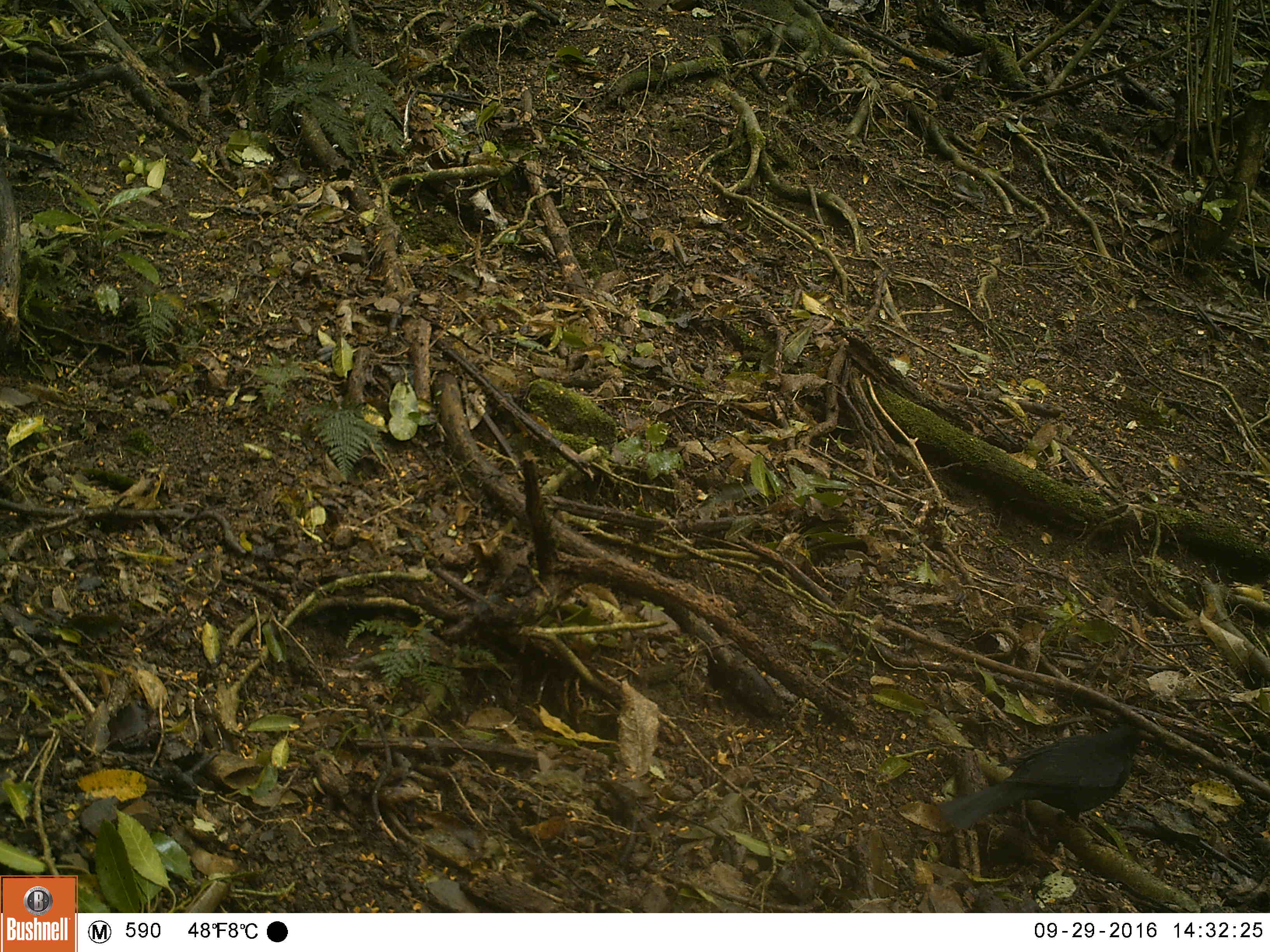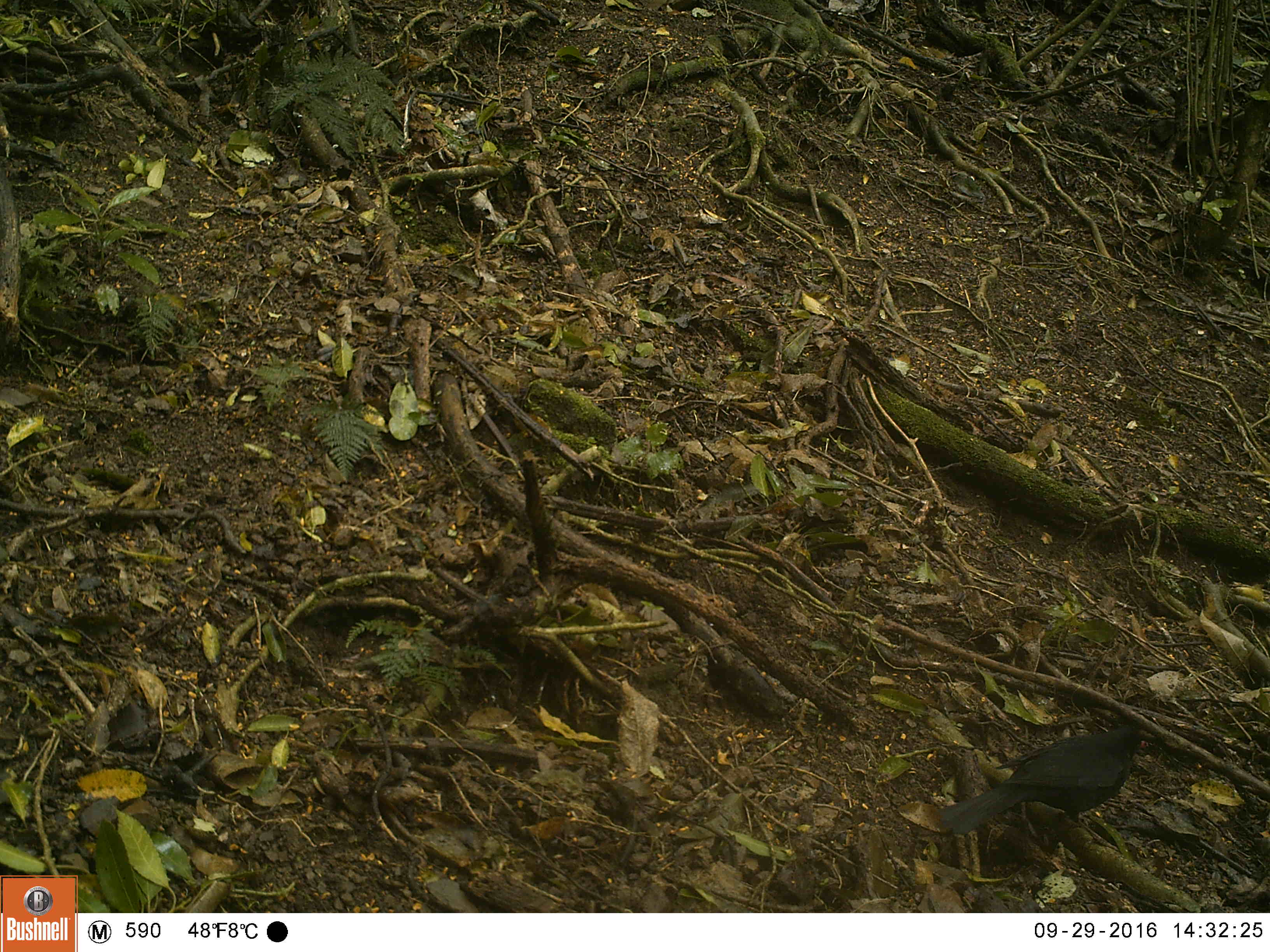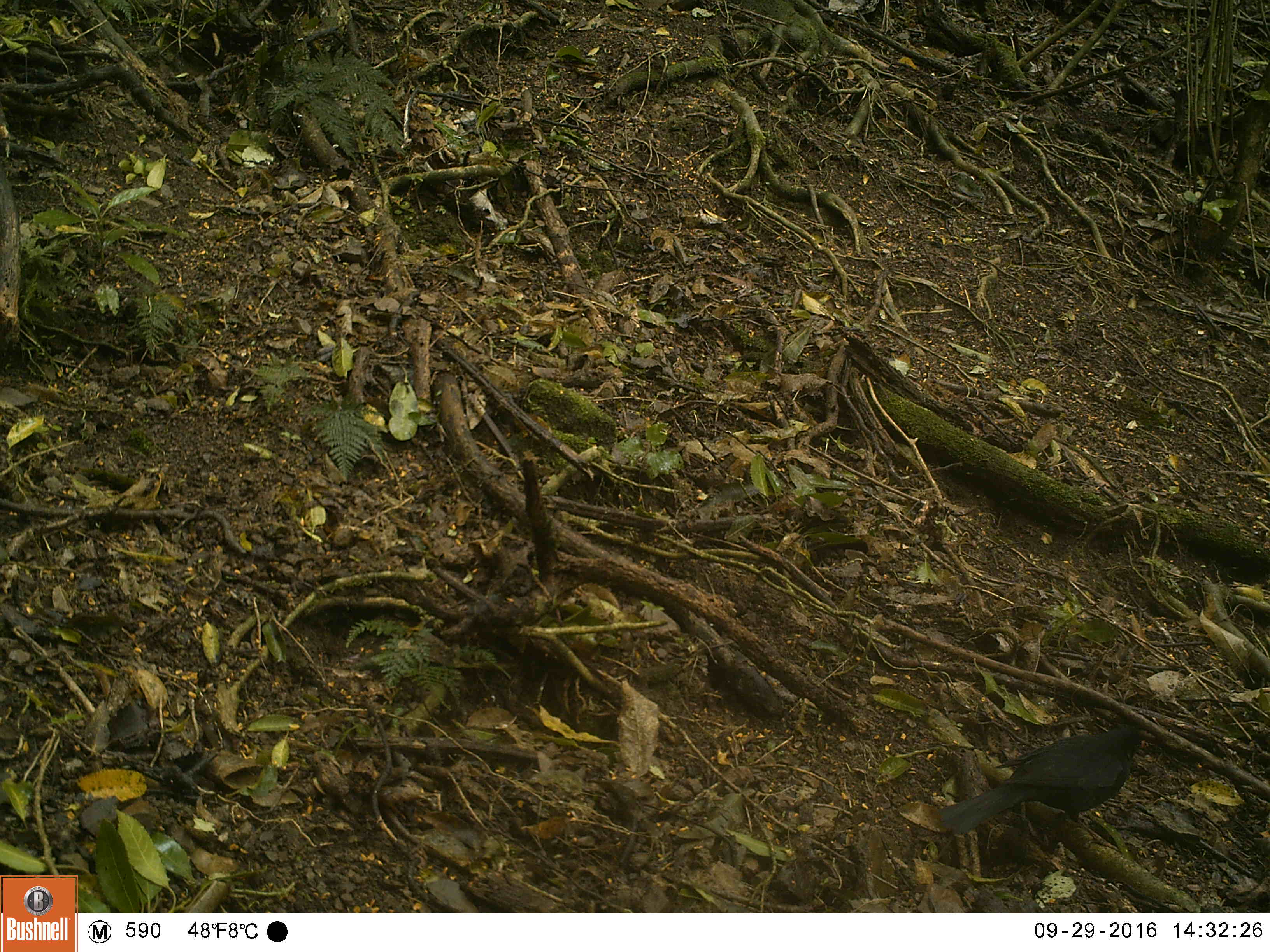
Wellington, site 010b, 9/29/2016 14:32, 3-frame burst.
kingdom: Animalia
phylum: Chordata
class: Aves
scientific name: Aves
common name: bird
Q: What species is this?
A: Bird (Aves).